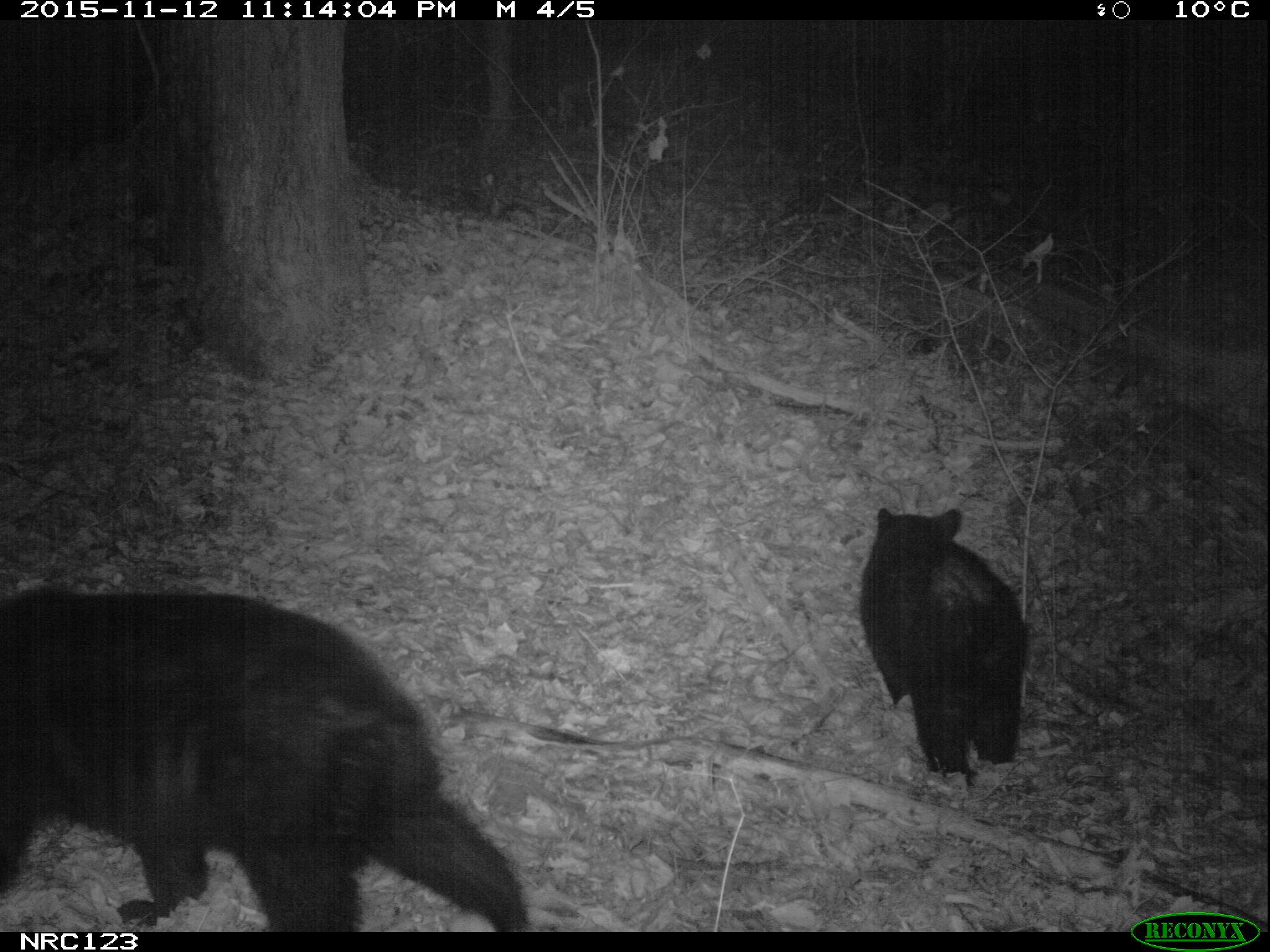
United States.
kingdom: Animalia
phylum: Chordata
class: Mammalia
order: Carnivora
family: Ursidae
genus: Ursus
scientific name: Ursus americanus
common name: american black bear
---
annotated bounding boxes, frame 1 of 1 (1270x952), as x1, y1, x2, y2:
American Black Bear: 10, 585, 545, 930; 859, 501, 1033, 793